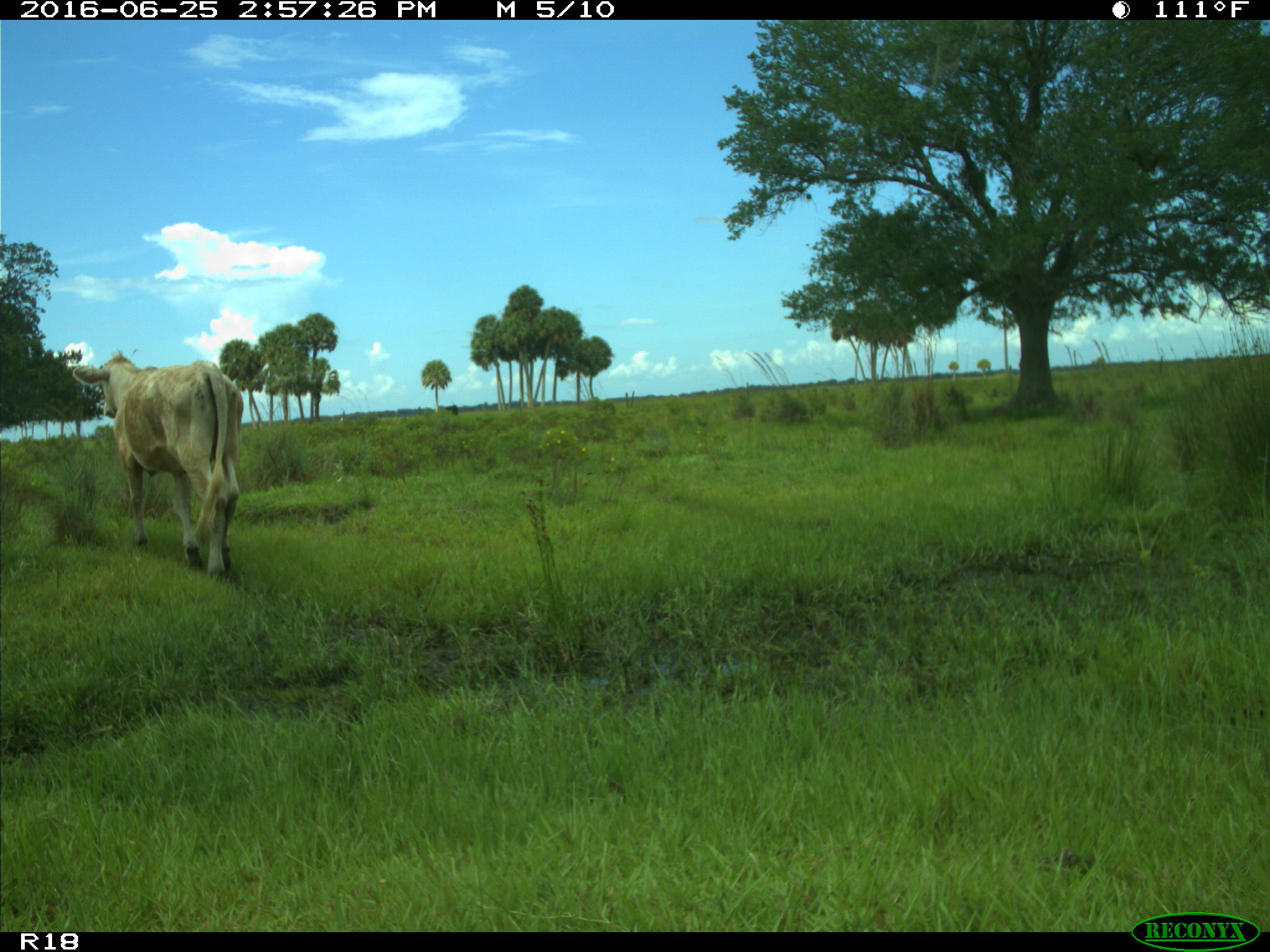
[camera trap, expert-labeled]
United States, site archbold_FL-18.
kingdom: Animalia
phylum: Chordata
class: Mammalia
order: Artiodactyla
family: Bovidae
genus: Bos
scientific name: Bos taurus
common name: domestic cow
Bos taurus (domestic cow).